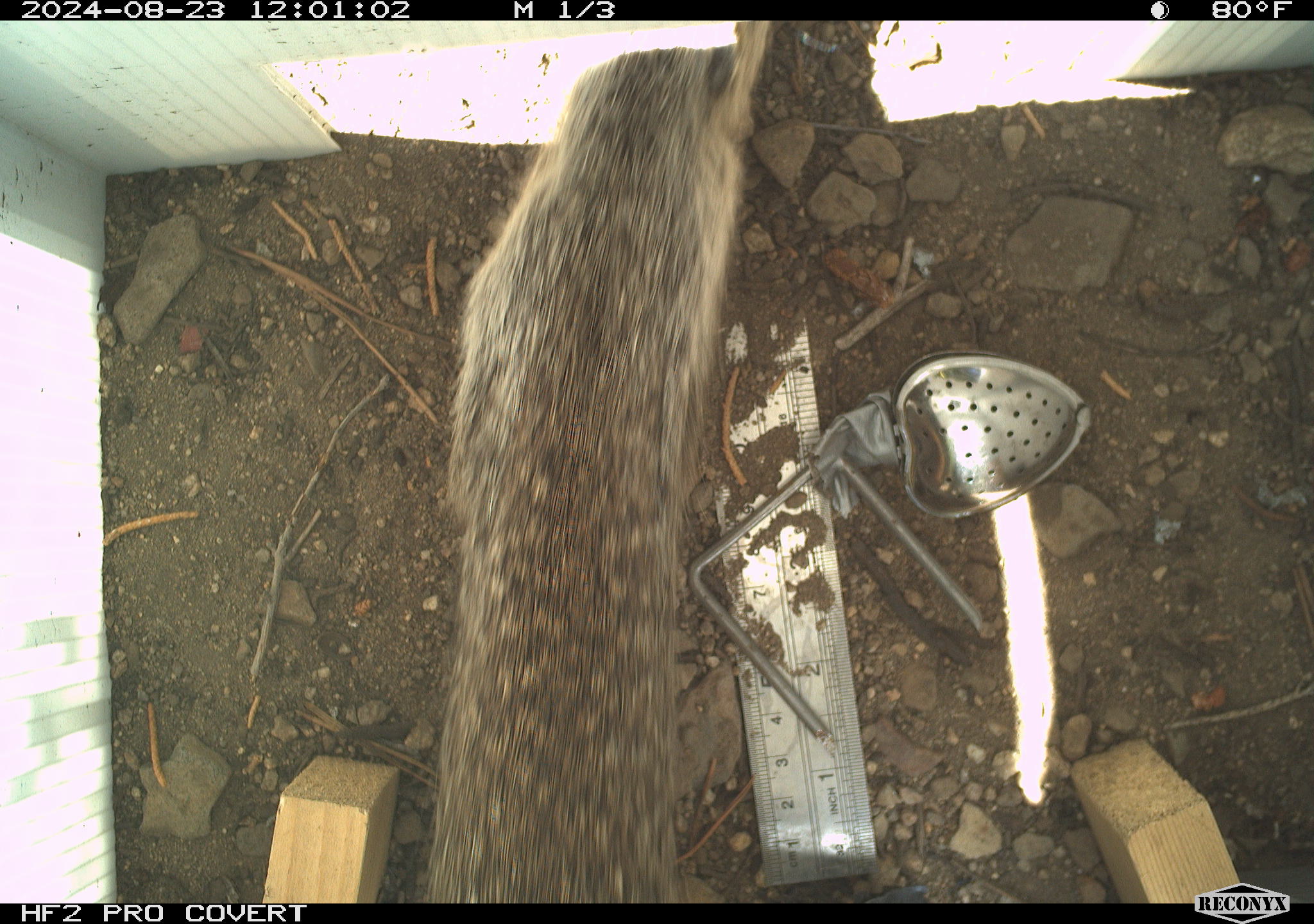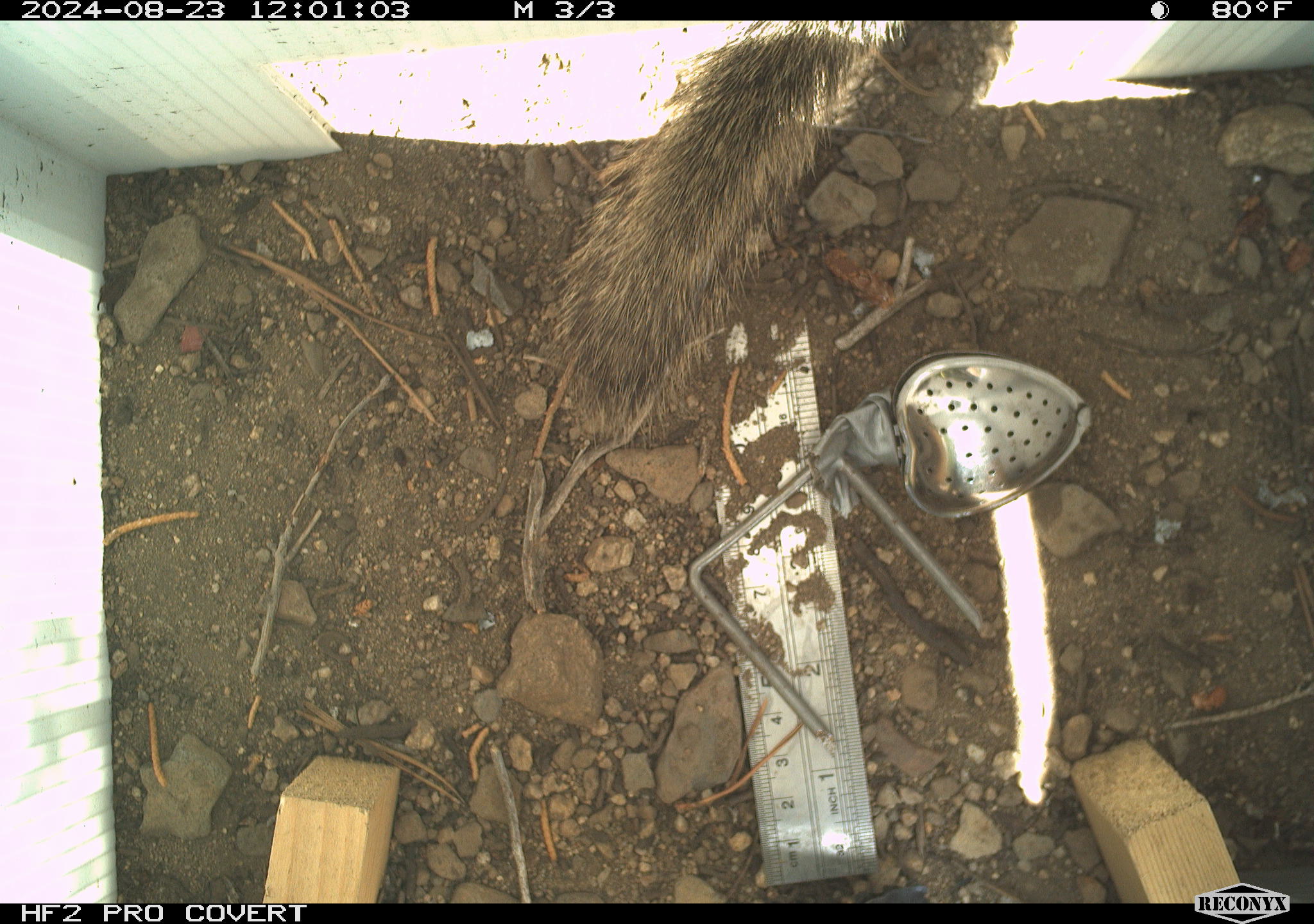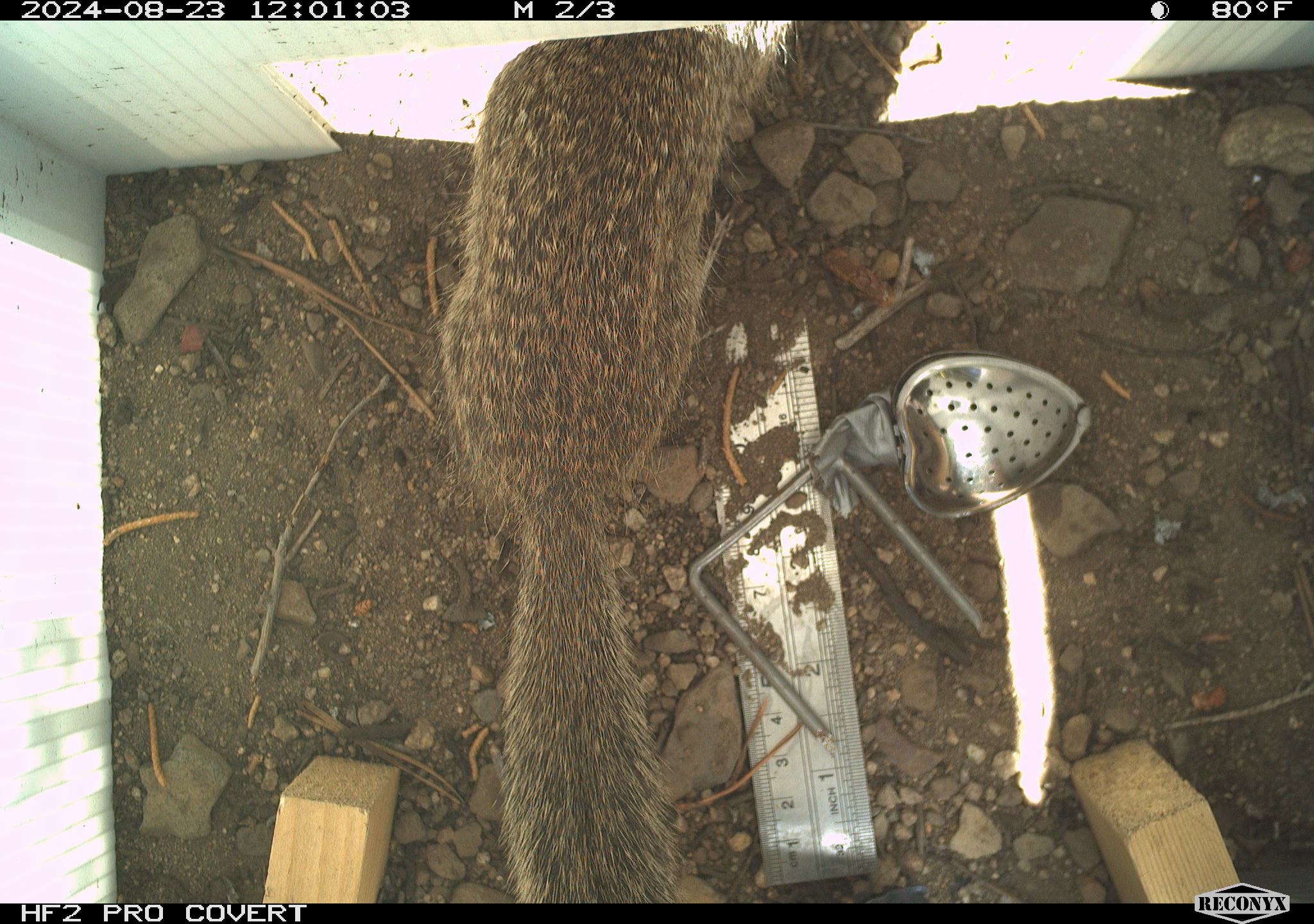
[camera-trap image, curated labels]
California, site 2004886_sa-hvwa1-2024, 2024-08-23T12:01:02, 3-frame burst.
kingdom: Animalia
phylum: Chordata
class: Mammalia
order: Rodentia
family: Sciuridae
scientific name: Sciuridae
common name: squirrels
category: sciuridae family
Sciuridae family (squirrels) (Sciuridae).